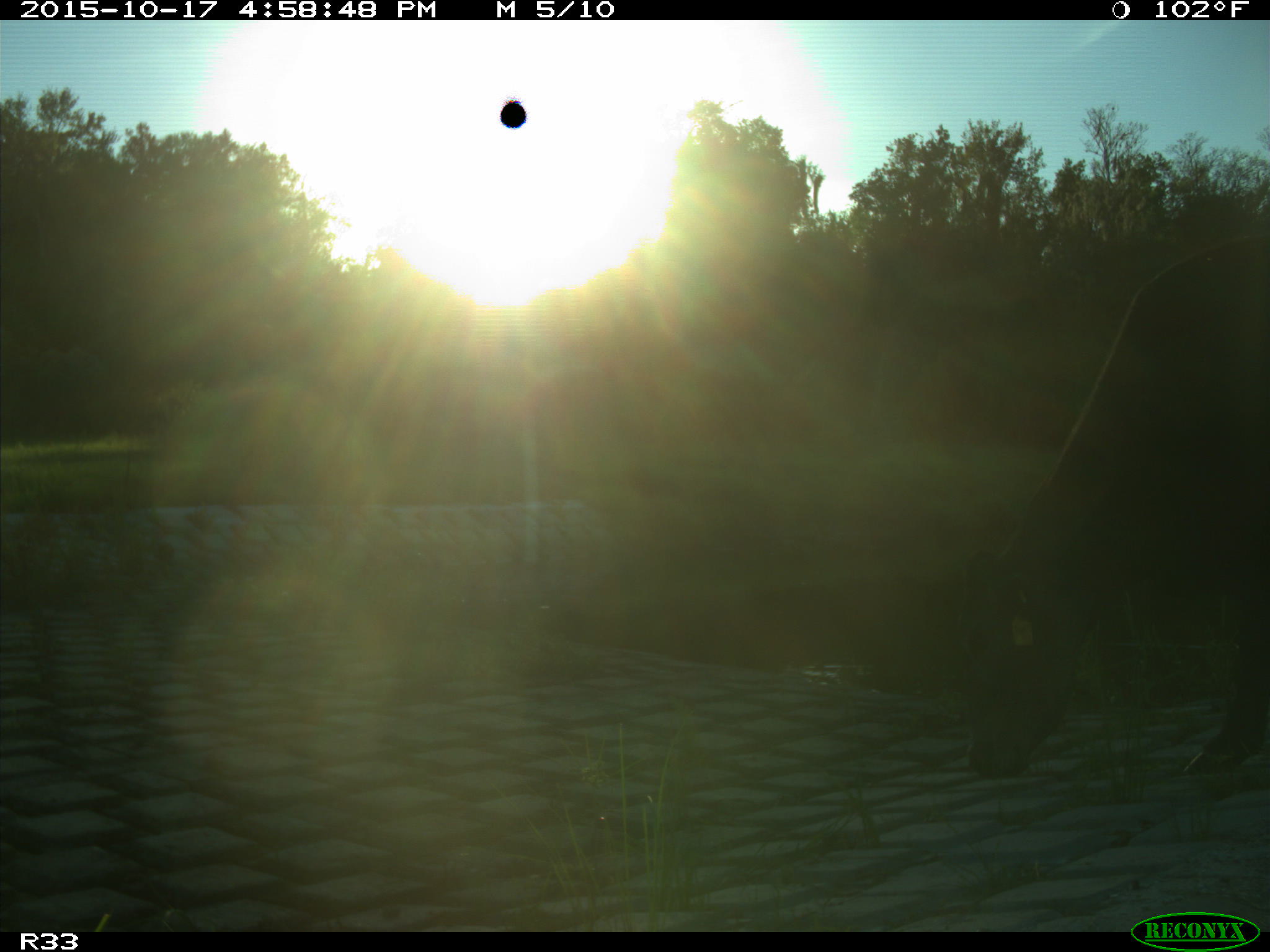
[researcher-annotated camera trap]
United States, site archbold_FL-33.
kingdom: Animalia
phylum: Chordata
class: Mammalia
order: Artiodactyla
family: Bovidae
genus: Bos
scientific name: Bos taurus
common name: domestic cow